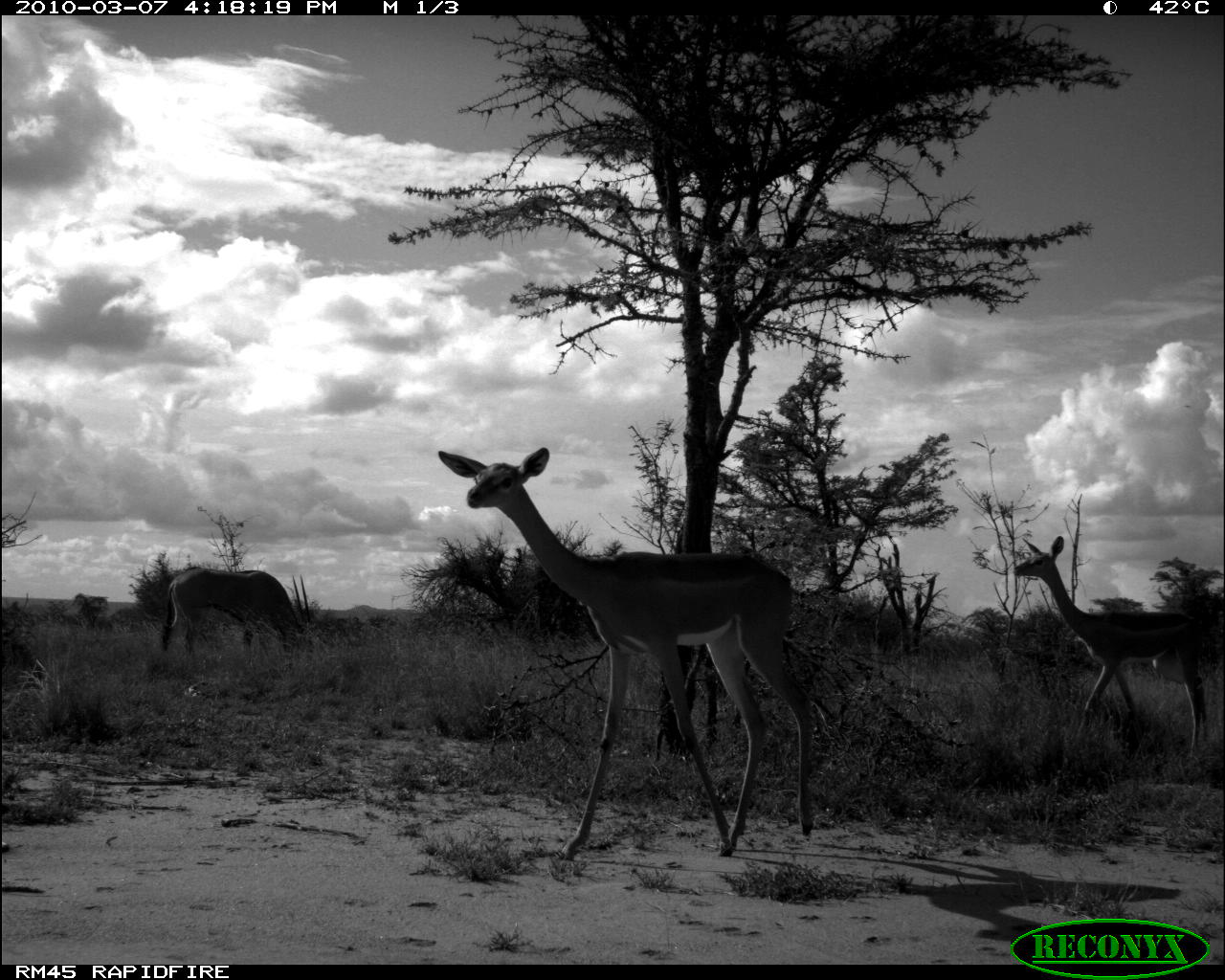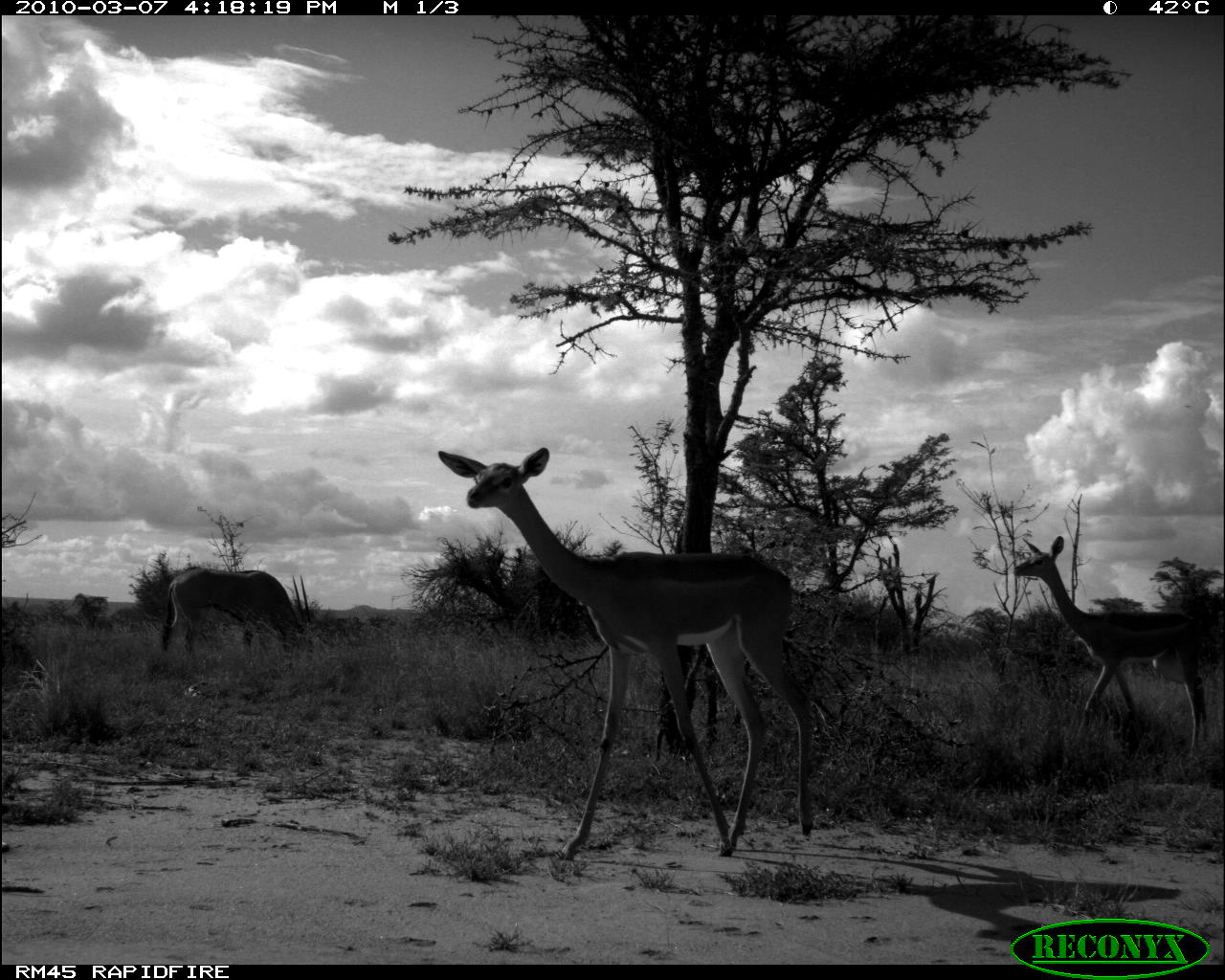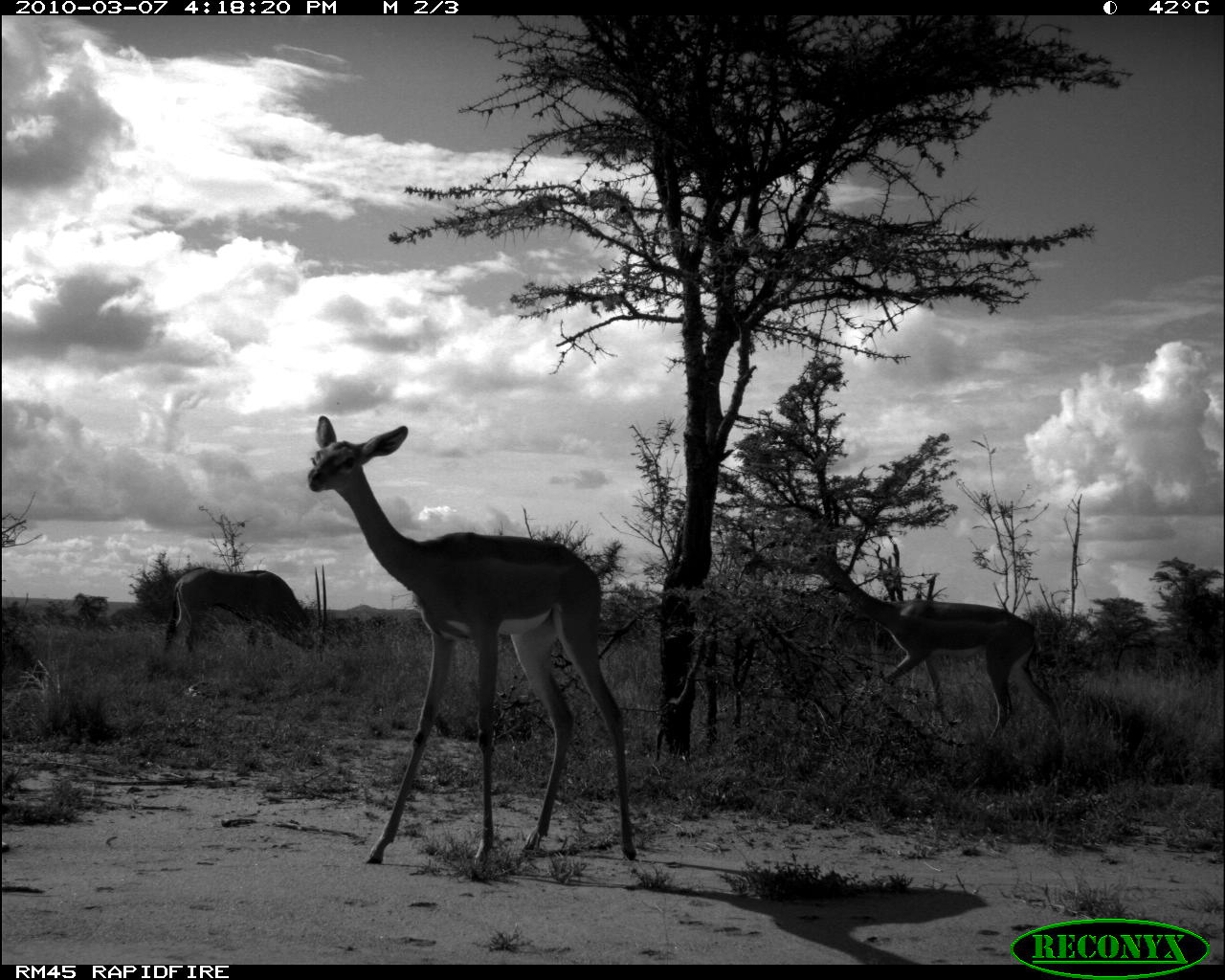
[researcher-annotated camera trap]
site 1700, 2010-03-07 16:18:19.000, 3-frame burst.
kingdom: Animalia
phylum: Chordata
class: Mammalia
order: Artiodactyla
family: Bovidae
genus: Litocranius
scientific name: Litocranius walleri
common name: gerenuk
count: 3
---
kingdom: Animalia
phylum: Chordata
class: Mammalia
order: Artiodactyla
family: Bovidae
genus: Oryx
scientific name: Oryx beisa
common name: east african oryx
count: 3